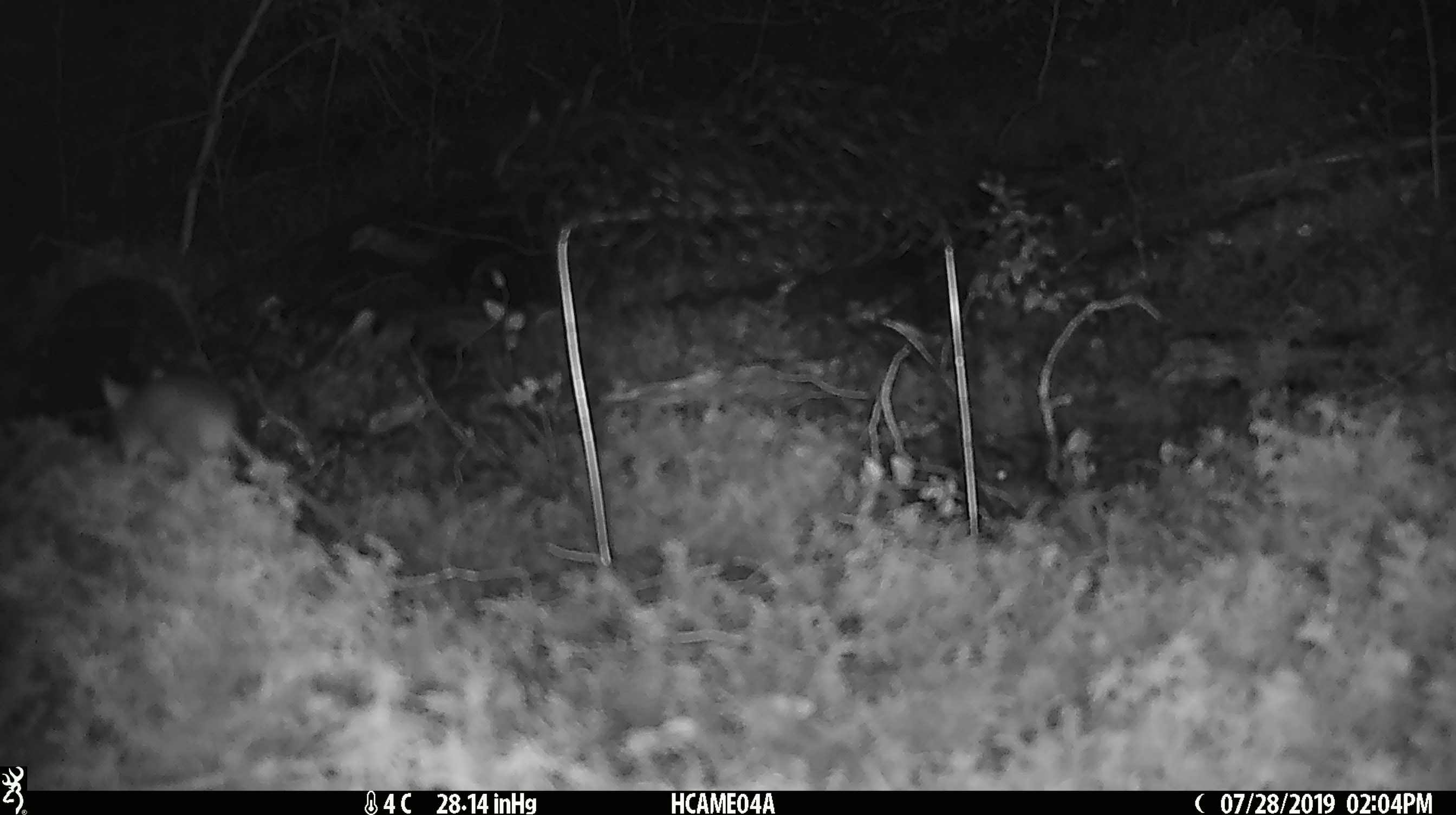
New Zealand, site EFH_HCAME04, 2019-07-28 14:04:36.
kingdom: Animalia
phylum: Chordata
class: Mammalia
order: Rodentia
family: Muridae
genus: Mus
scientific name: Mus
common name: mouse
Mouse (Mus).